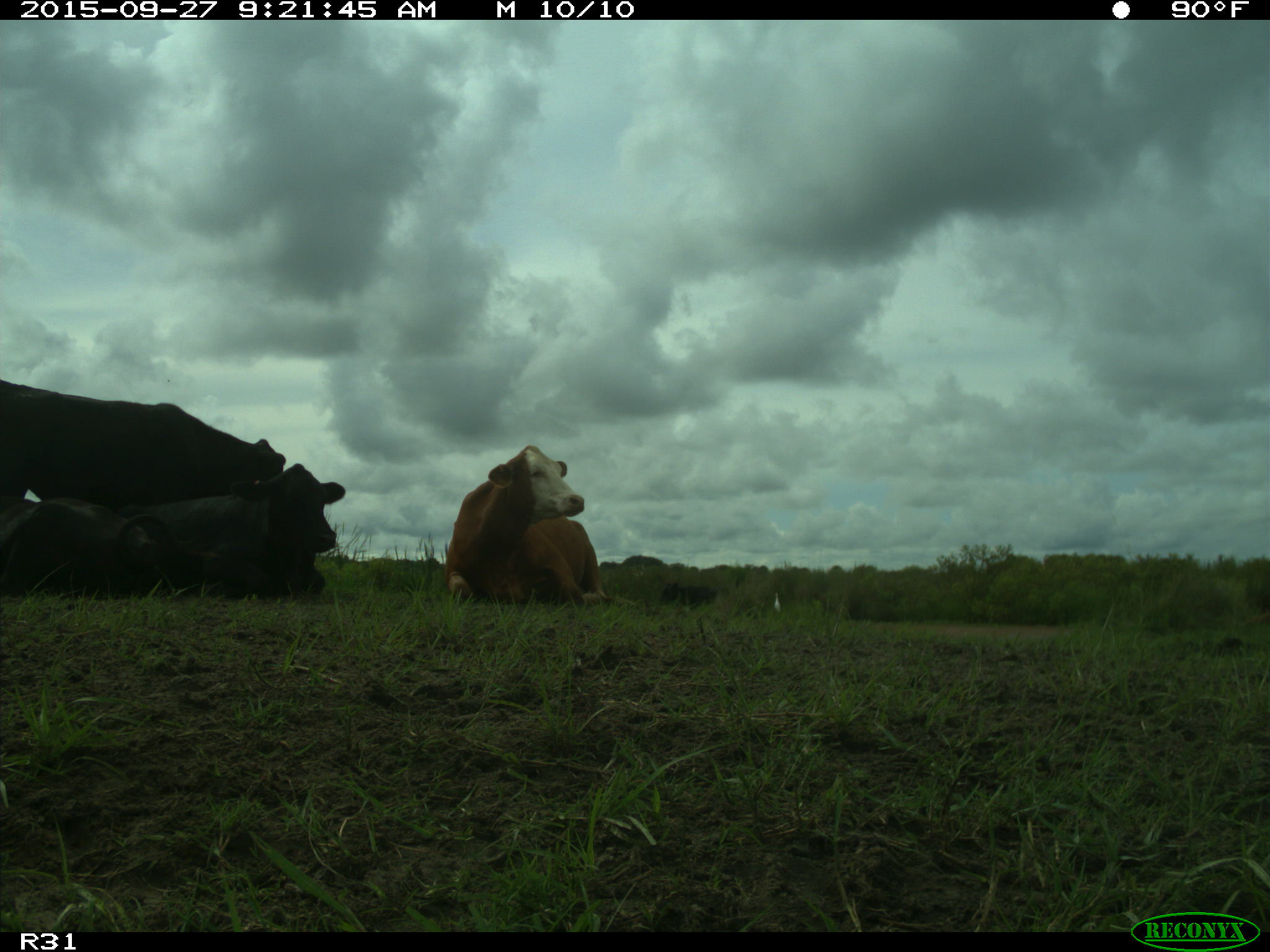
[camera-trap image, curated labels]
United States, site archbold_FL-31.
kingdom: Animalia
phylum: Chordata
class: Mammalia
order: Artiodactyla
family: Bovidae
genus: Bos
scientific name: Bos taurus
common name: domestic cow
Bos taurus (domestic cow).